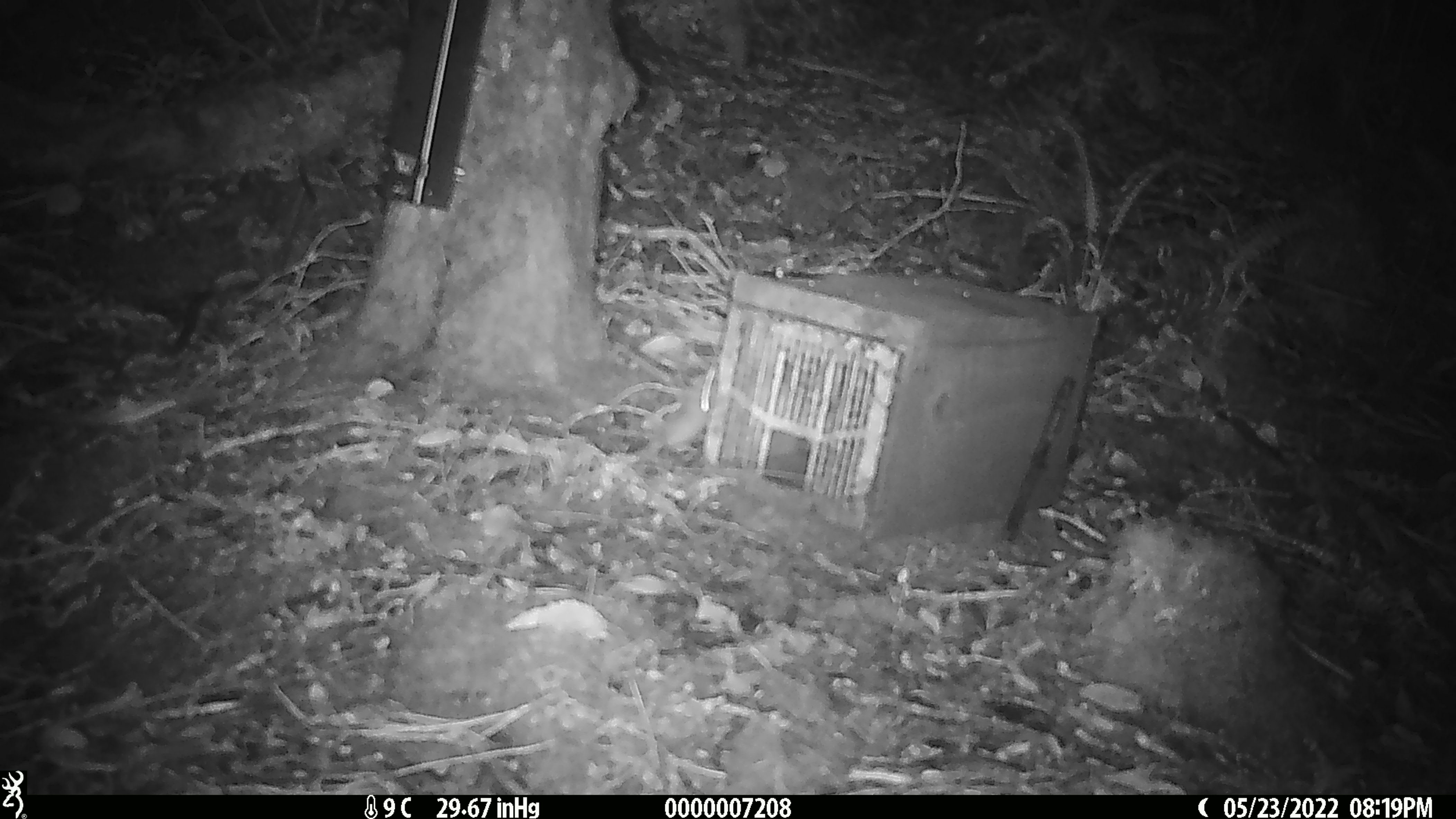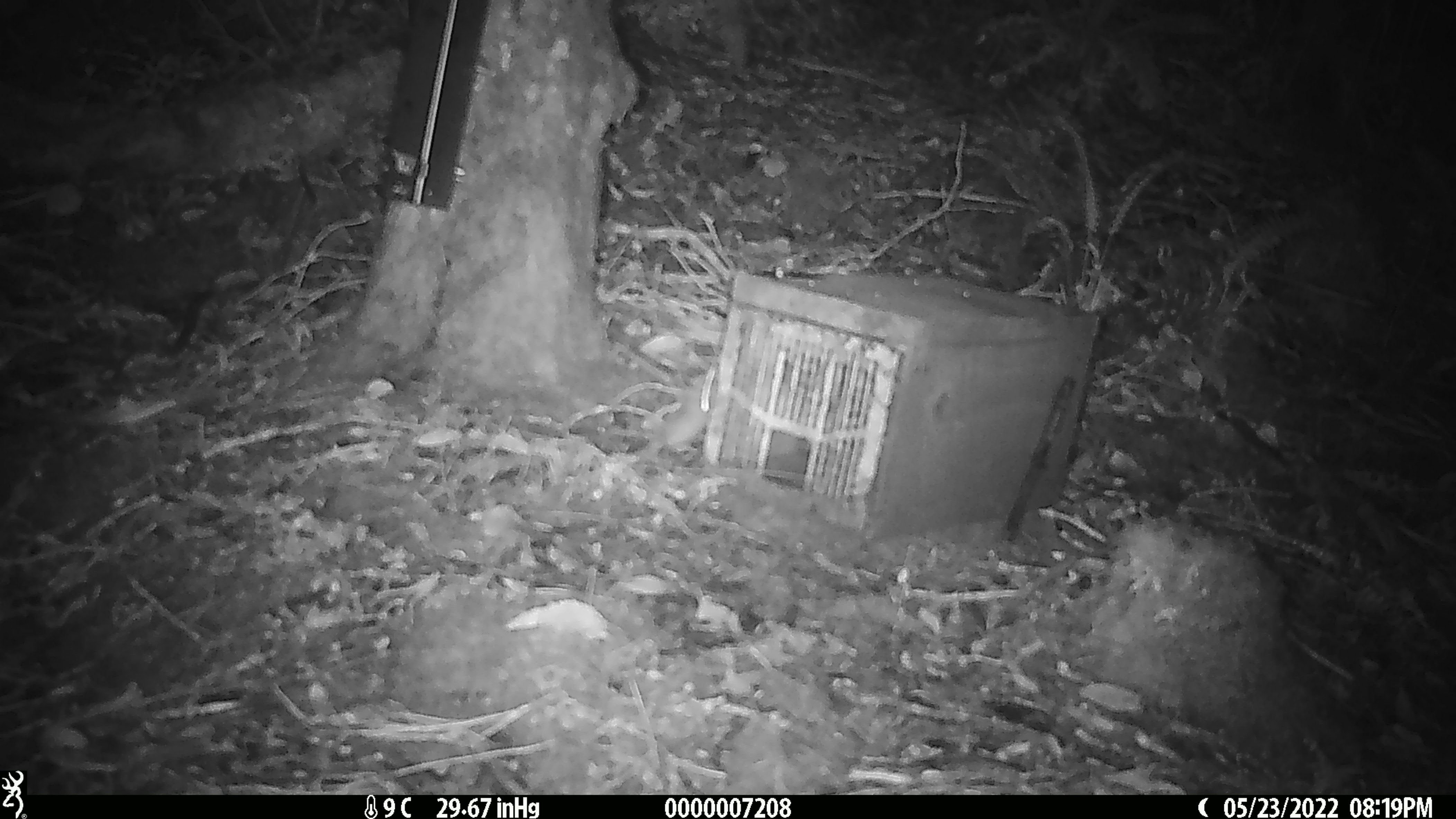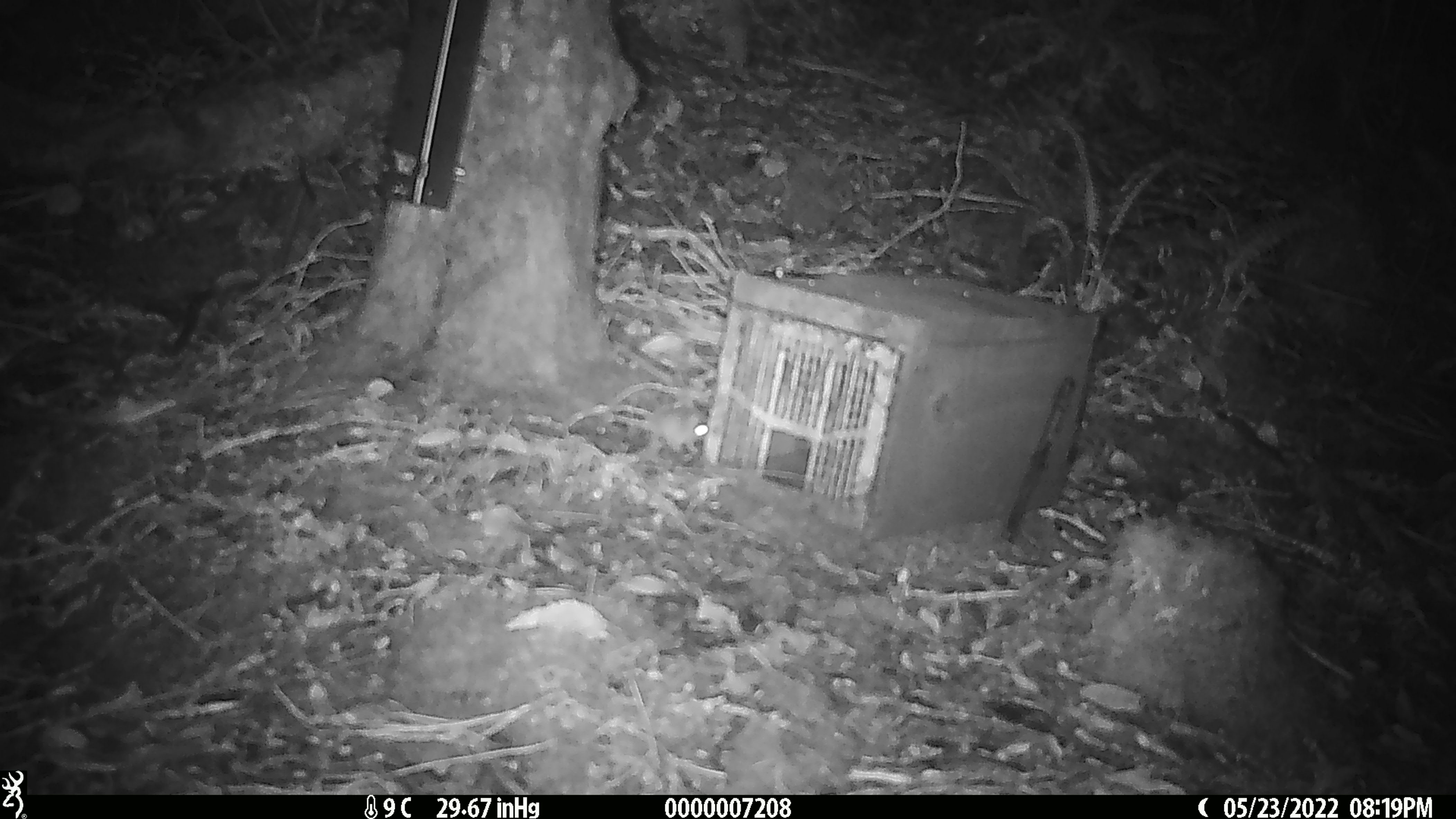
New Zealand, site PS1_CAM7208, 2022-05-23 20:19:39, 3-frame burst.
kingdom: Animalia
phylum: Chordata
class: Mammalia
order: Rodentia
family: Muridae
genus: Mus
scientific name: Mus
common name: mouse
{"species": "mouse (Mus)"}